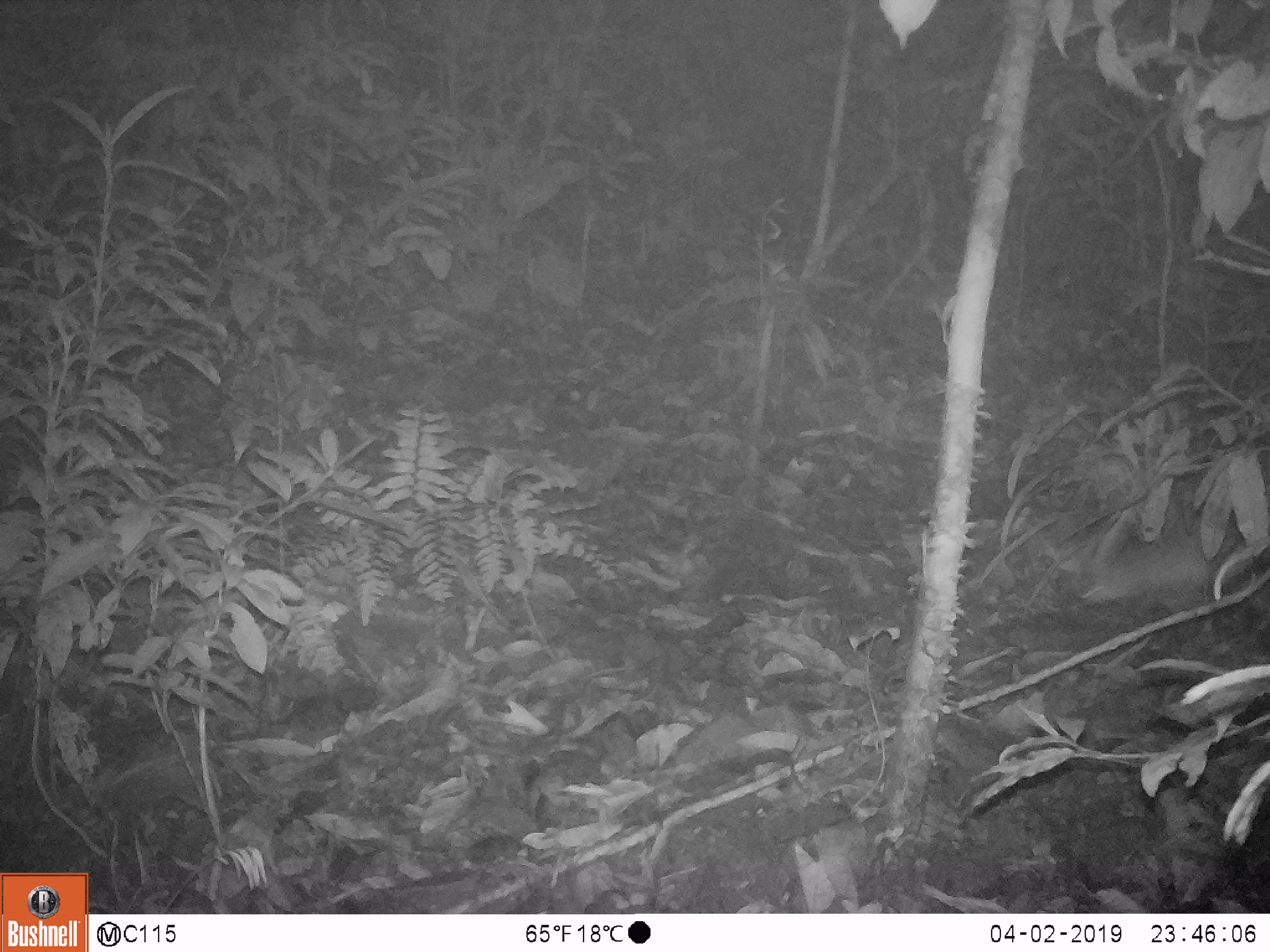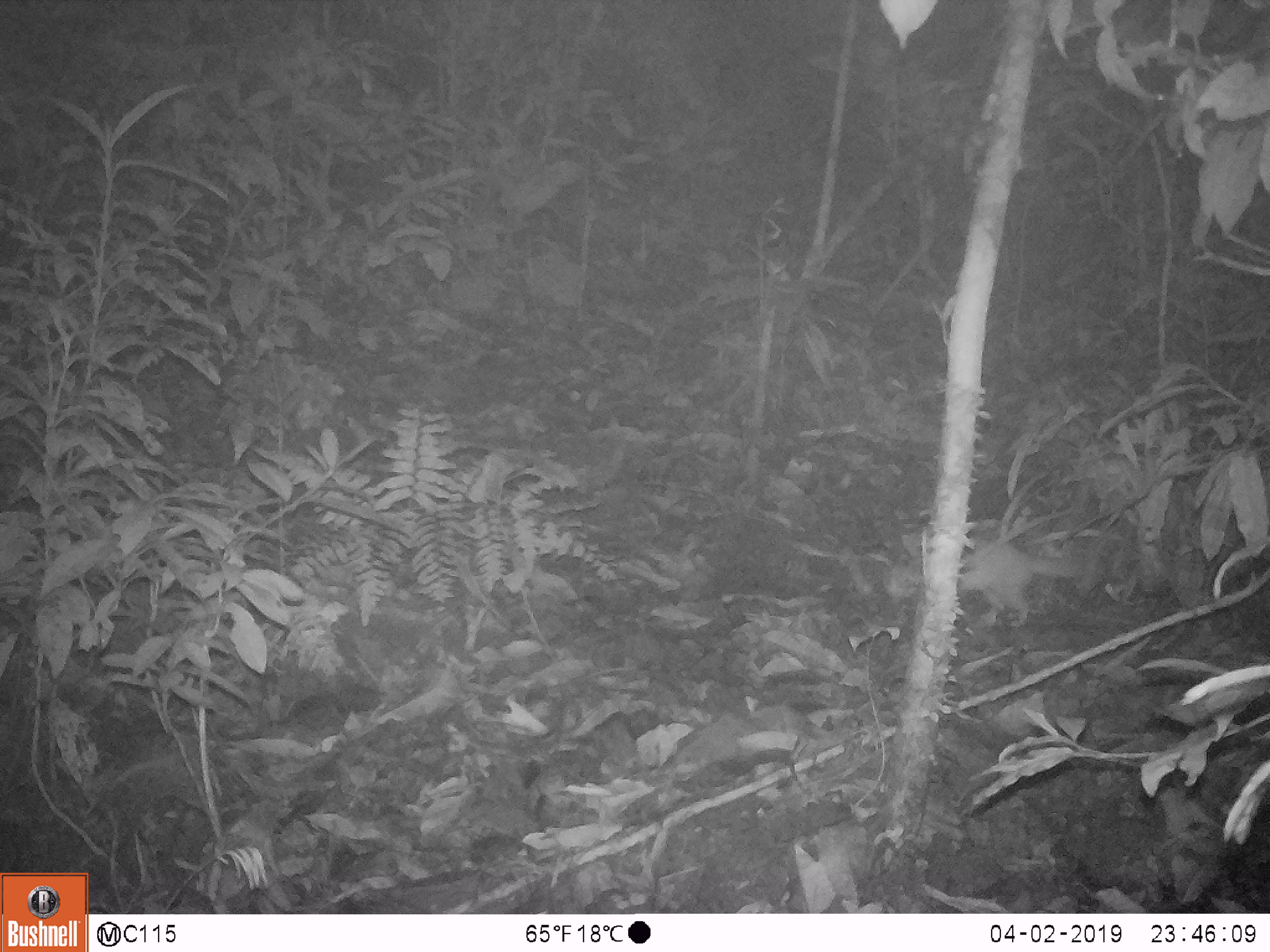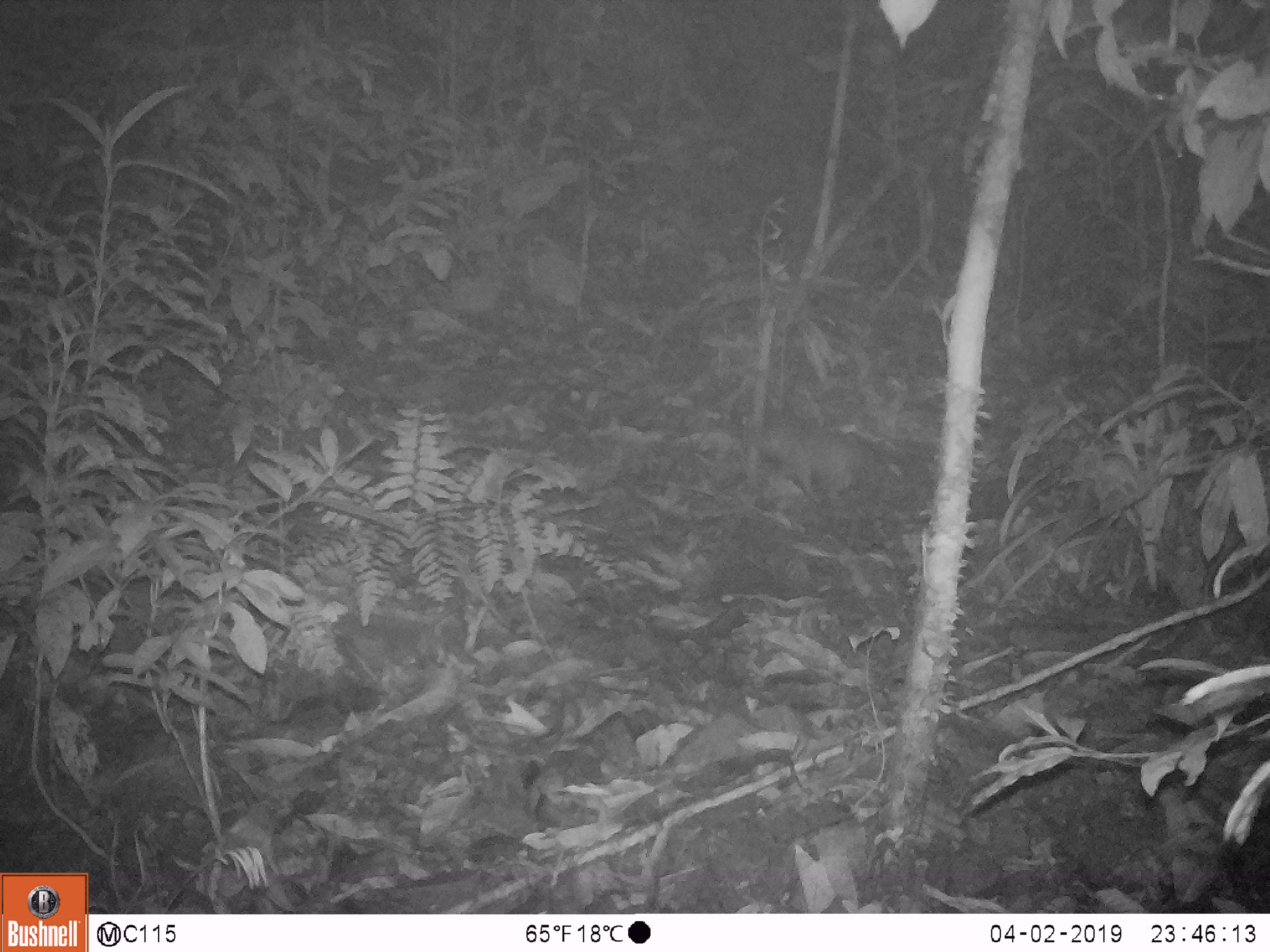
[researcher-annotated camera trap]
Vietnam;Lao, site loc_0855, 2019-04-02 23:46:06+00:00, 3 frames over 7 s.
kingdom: Animalia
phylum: Chordata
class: Mammalia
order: Carnivora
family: Mustelidae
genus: Melogale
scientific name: Melogale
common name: ferret badger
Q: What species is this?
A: Ferret badger (Melogale).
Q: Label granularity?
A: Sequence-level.